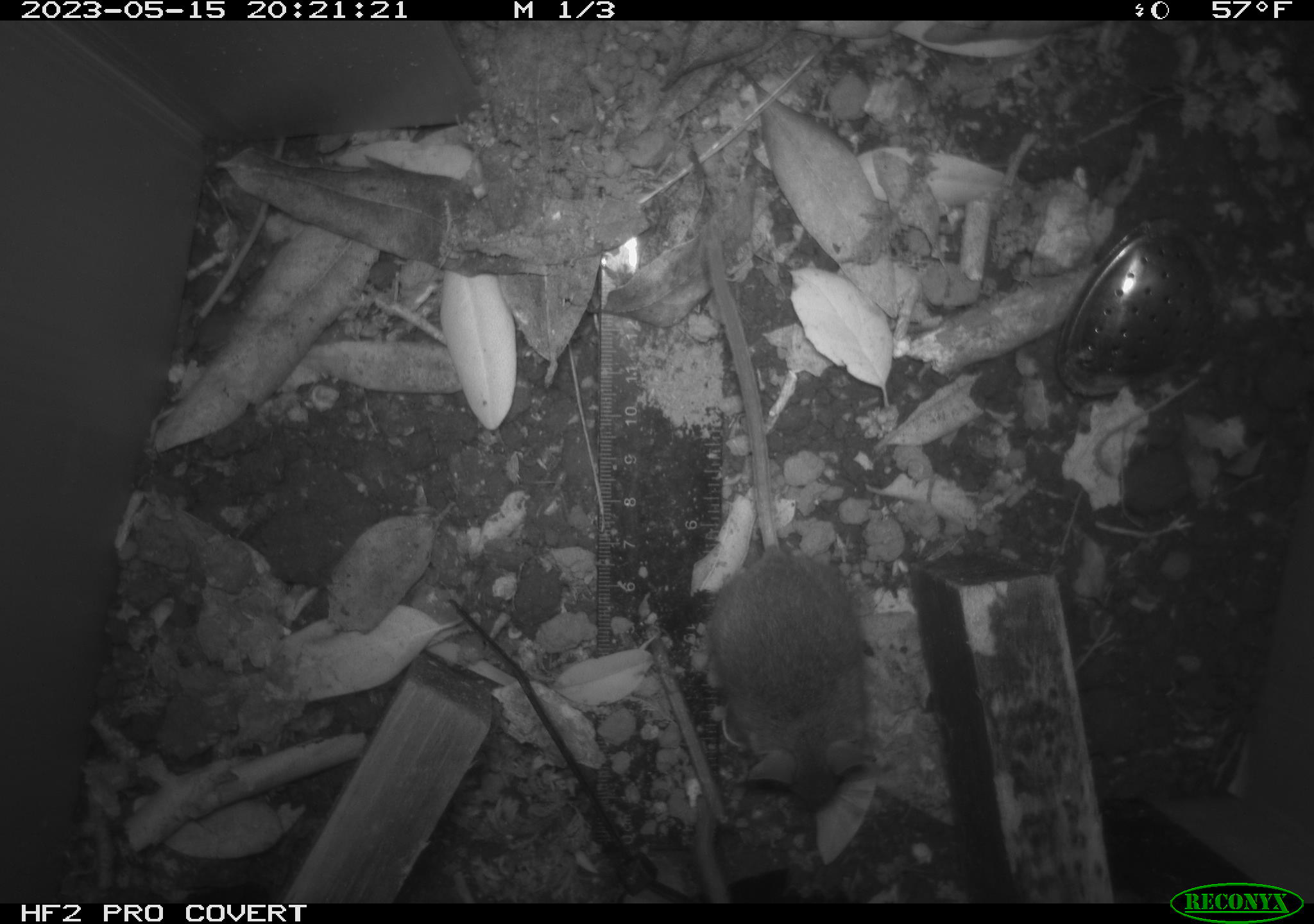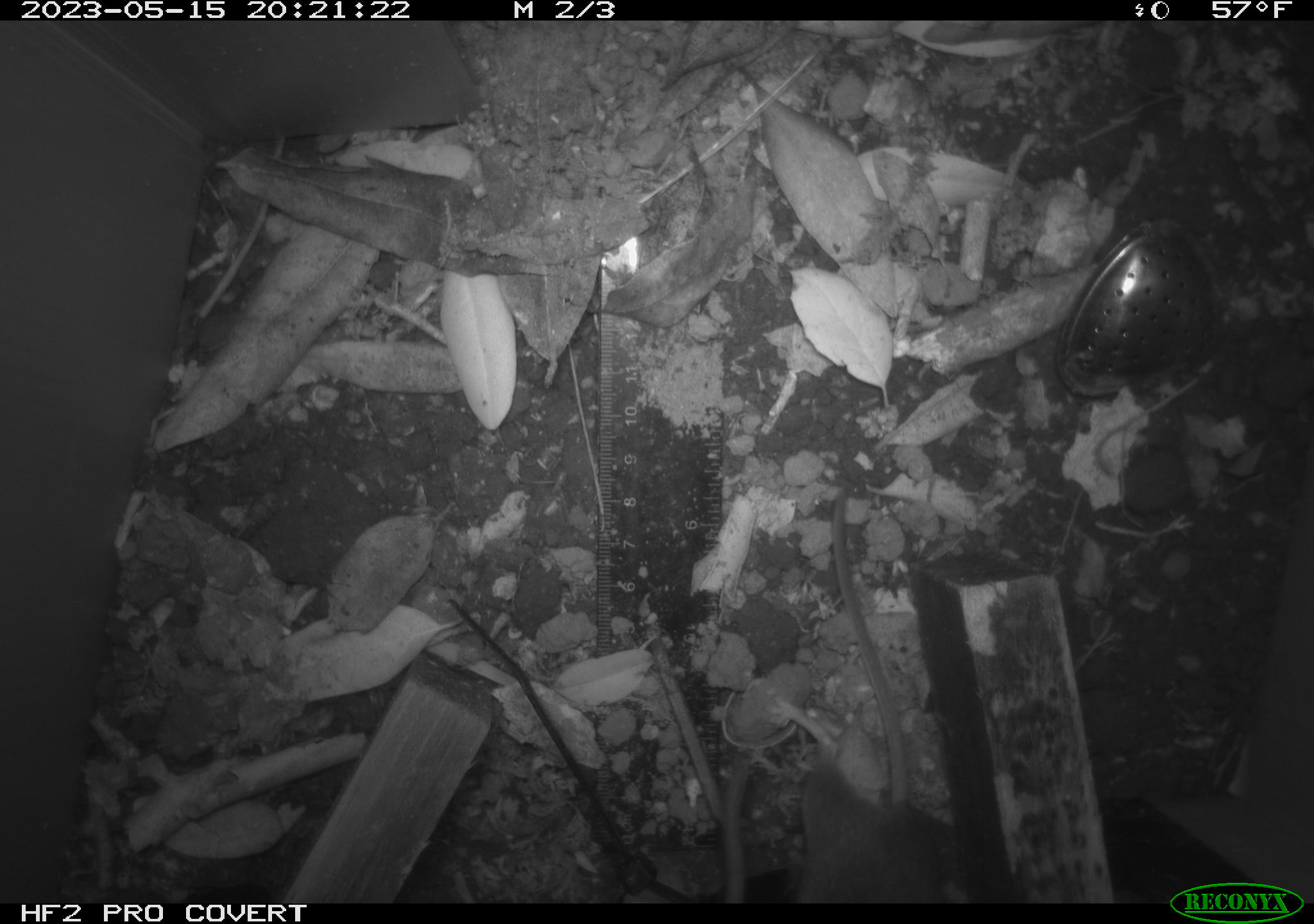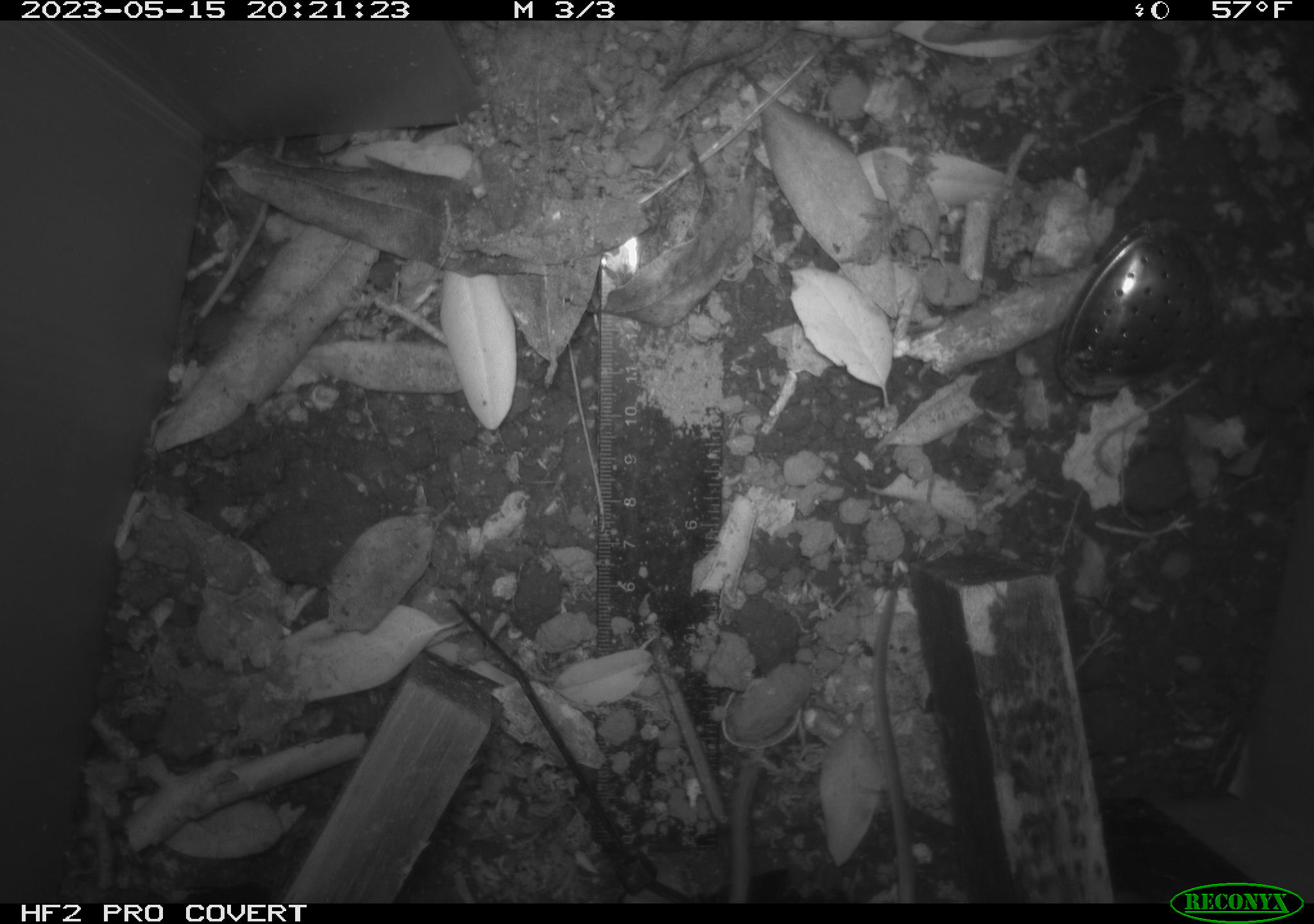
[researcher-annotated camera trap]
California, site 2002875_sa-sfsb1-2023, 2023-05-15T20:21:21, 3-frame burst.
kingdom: Animalia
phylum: Chordata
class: Mammalia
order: Rodentia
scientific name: Rodentia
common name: mouse species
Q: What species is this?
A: Mouse species (Rodentia).